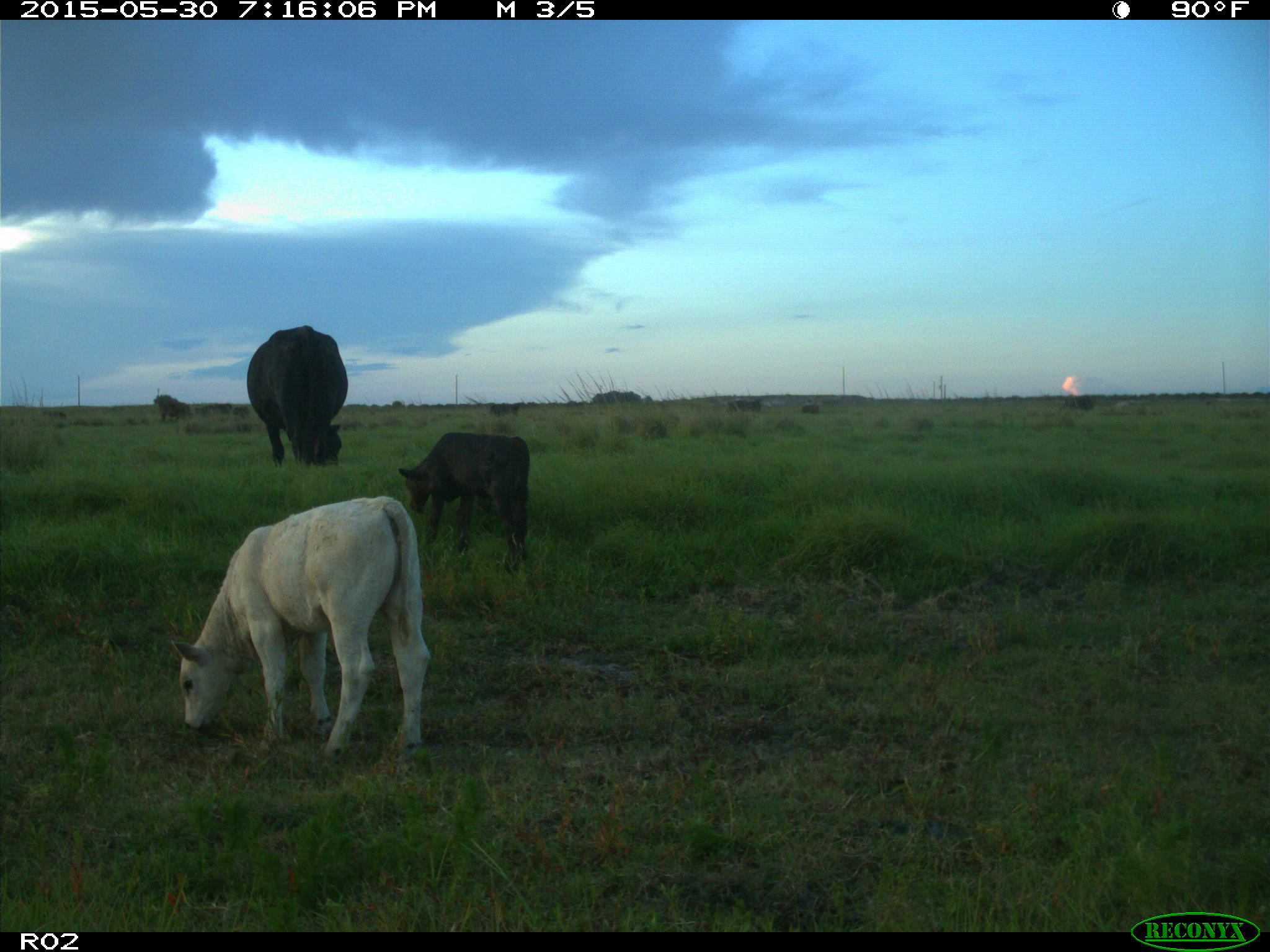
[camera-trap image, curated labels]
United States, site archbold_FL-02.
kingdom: Animalia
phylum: Chordata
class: Mammalia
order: Artiodactyla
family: Bovidae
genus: Bos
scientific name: Bos taurus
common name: domestic cow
Bos taurus (domestic cow).